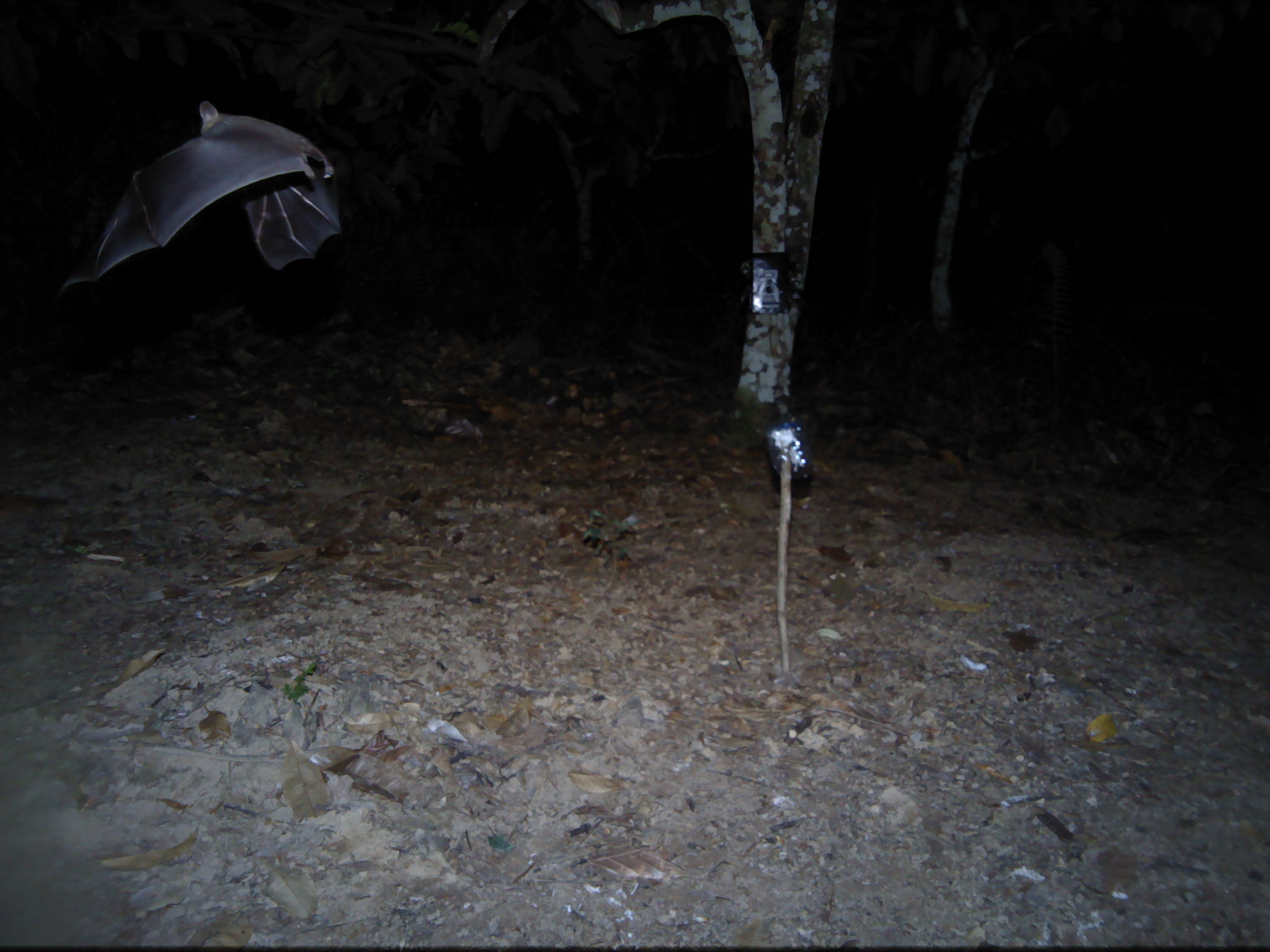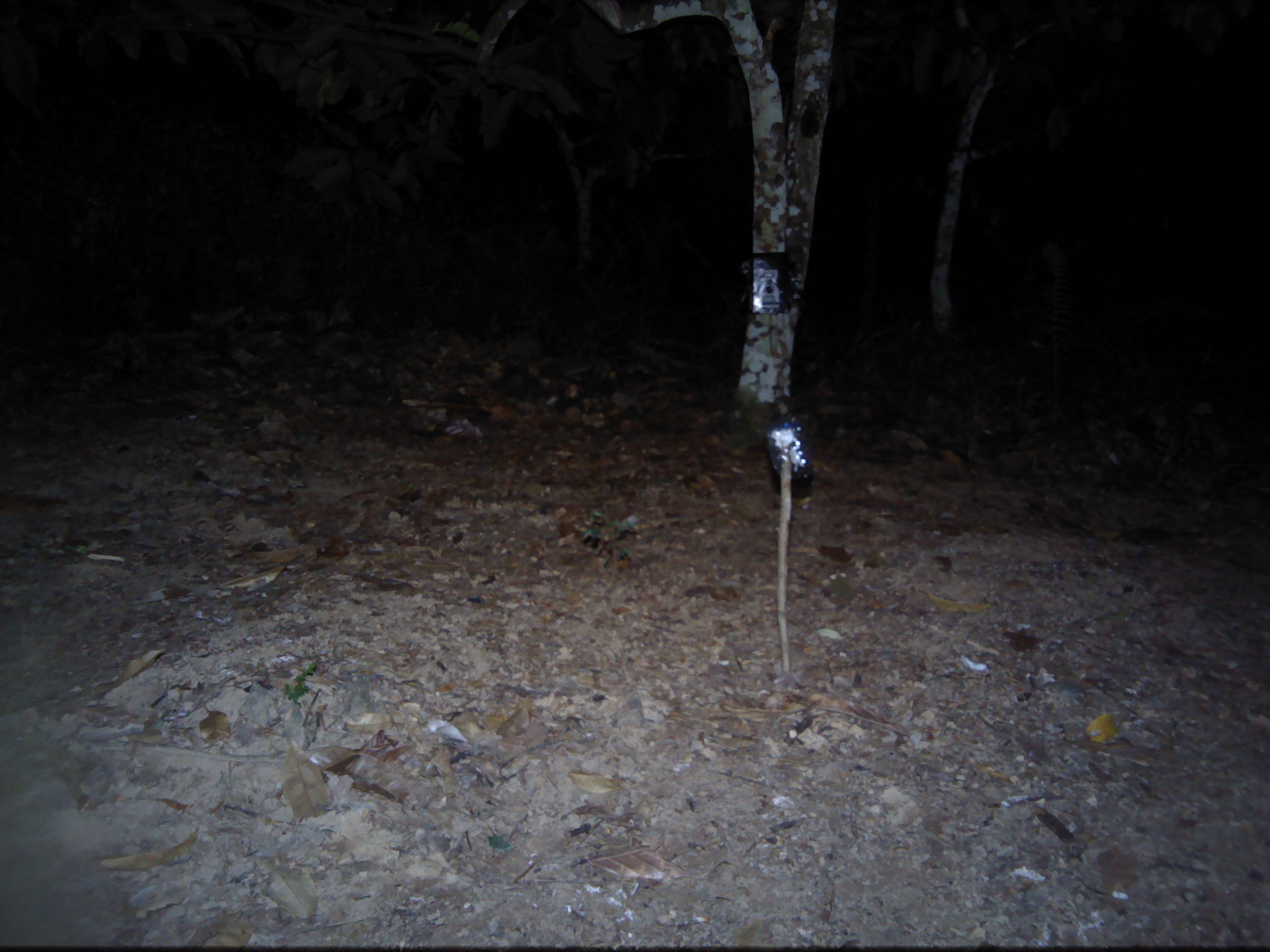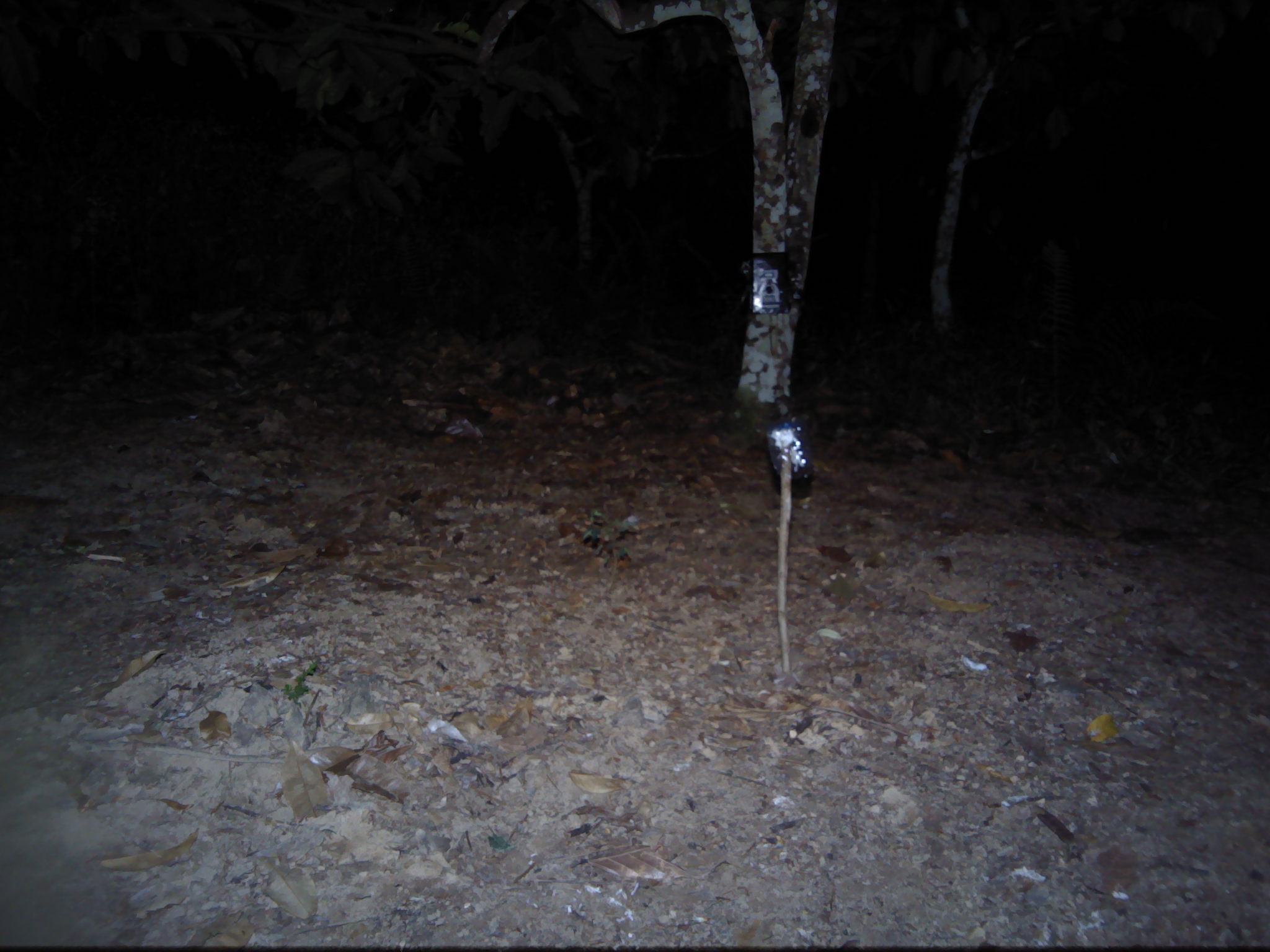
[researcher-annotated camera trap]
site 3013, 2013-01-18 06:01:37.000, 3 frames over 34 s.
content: unidentified animal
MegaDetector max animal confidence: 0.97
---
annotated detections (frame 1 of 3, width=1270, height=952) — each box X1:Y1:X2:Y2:
unknown: 54:99:343:293